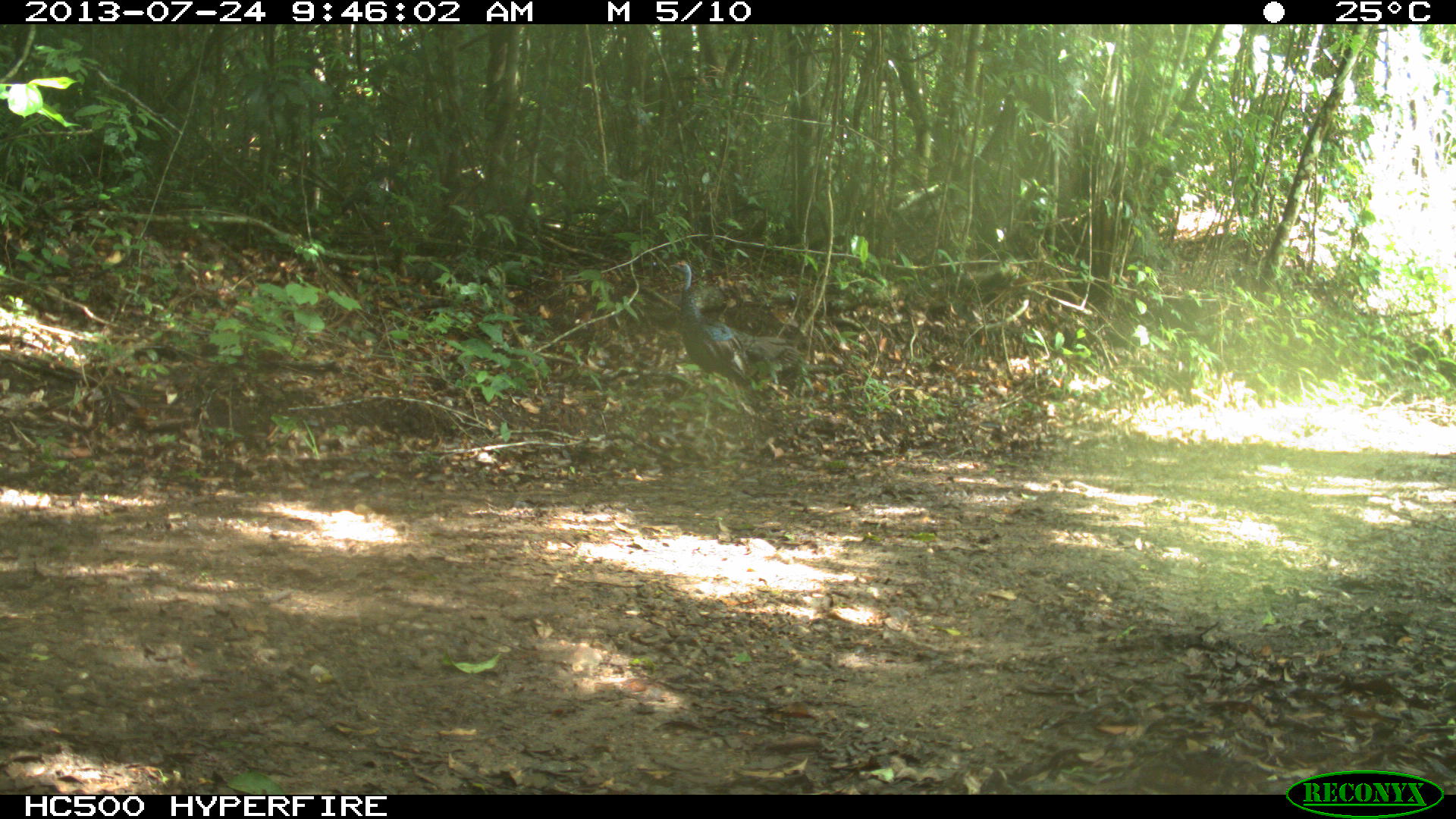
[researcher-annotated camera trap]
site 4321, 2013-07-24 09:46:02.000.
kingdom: Animalia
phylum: Chordata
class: Aves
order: Galliformes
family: Phasianidae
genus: Meleagris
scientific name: Meleagris ocellata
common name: ocellated turkey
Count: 1.